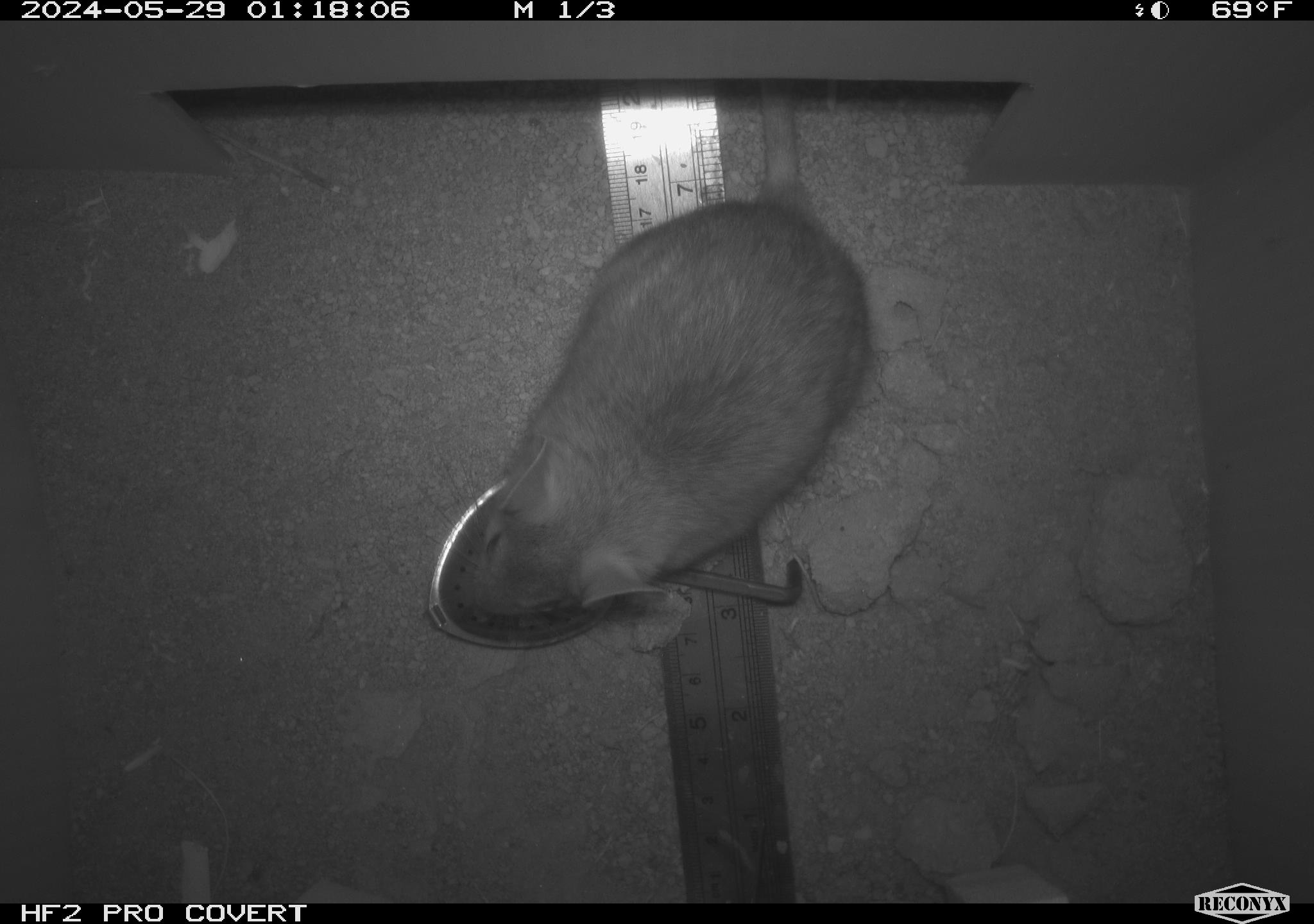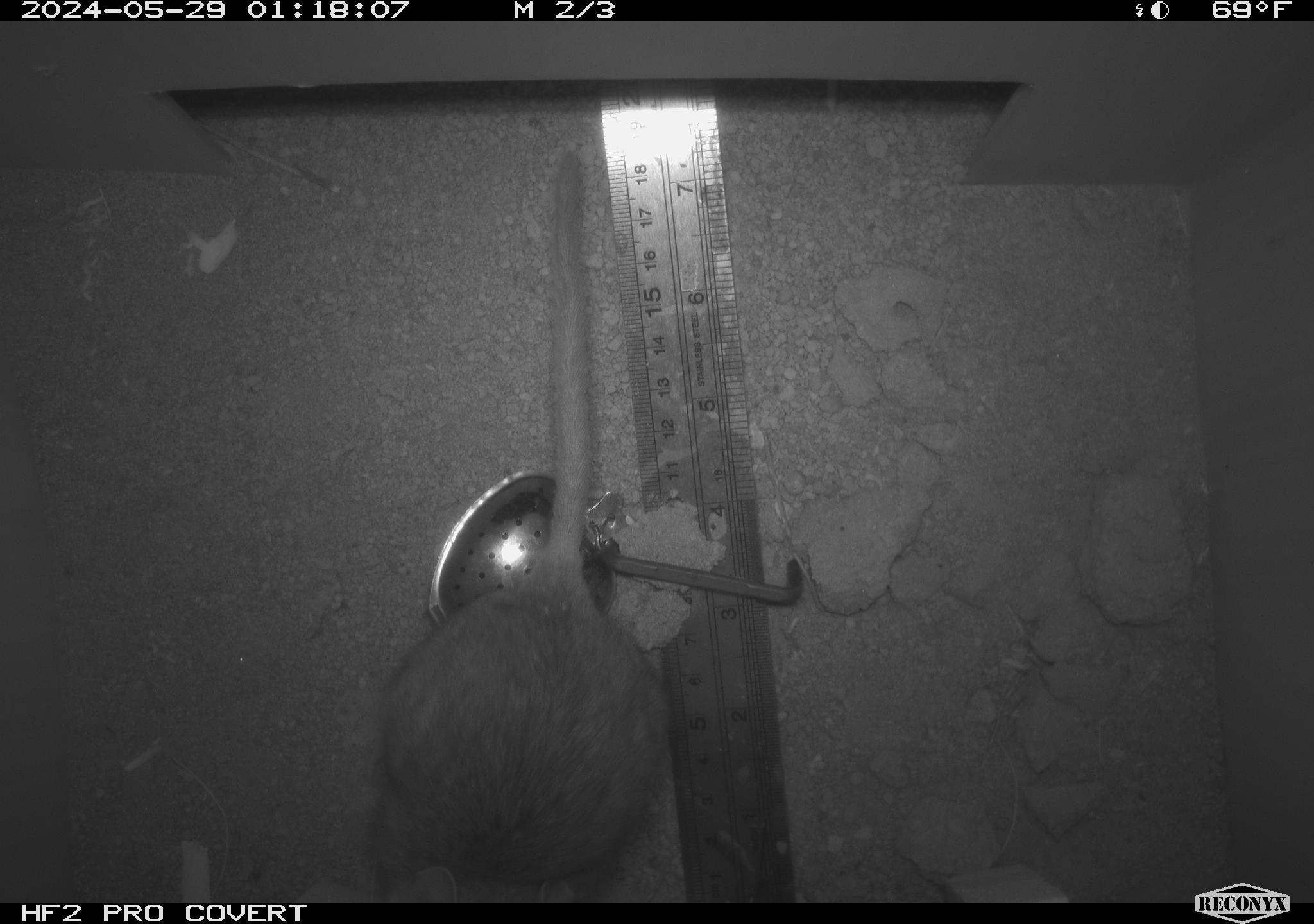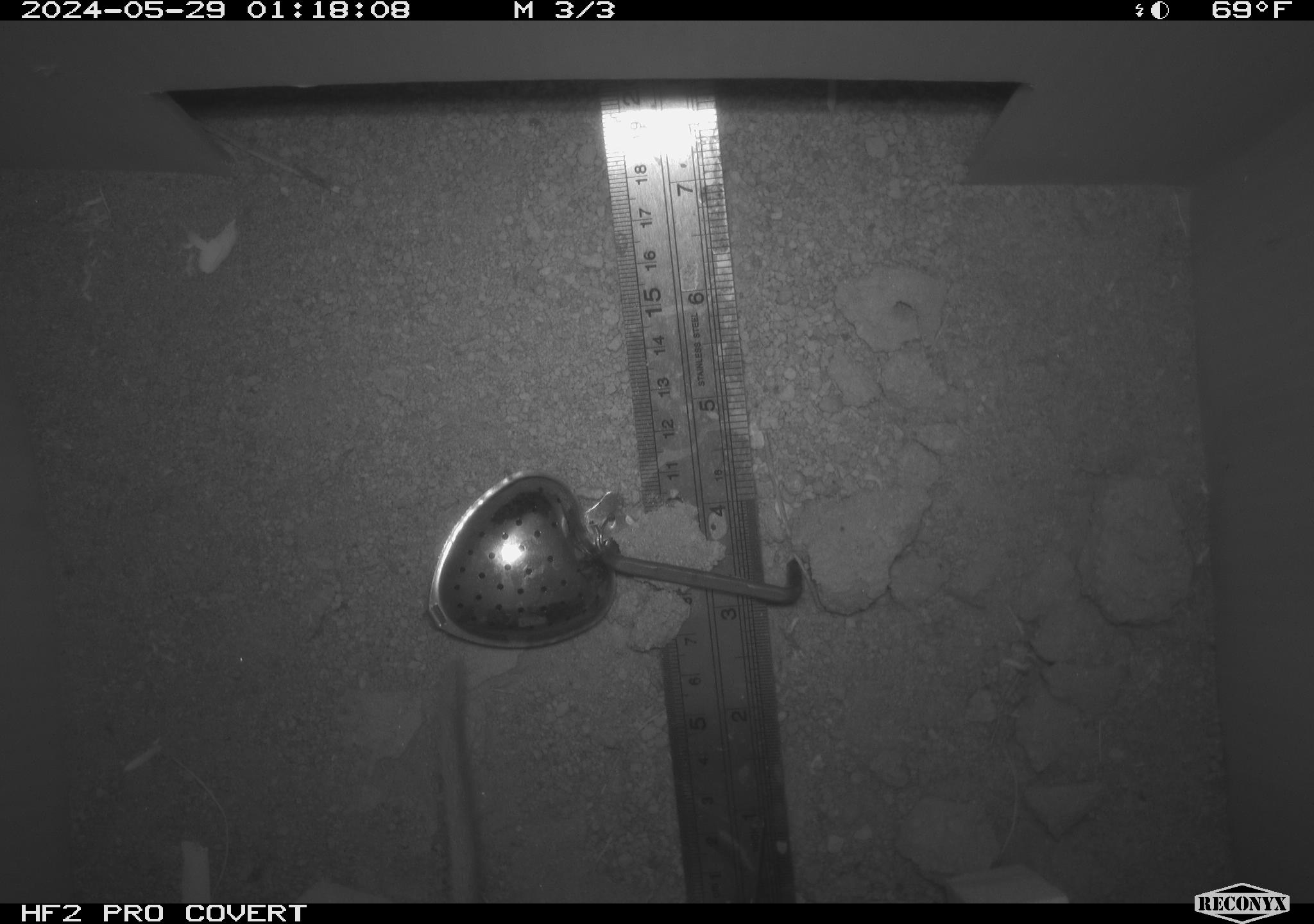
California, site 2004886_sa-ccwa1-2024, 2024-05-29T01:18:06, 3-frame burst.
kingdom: Animalia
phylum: Chordata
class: Mammalia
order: Rodentia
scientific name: Rodentia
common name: woodrat or rat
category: woodrat or rat species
Woodrat or rat species (woodrat or rat) (Rodentia).